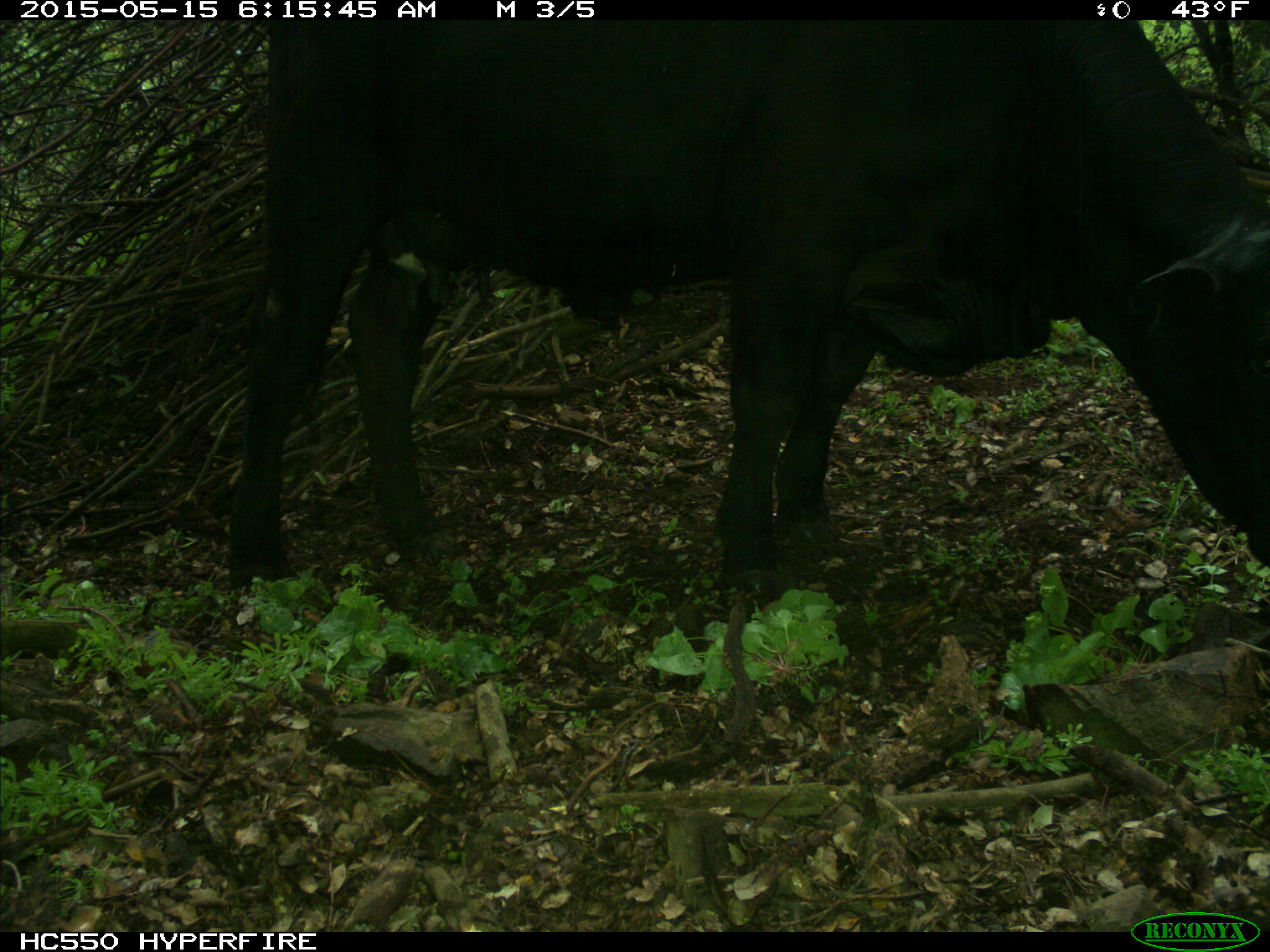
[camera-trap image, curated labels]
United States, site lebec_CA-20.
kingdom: Animalia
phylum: Chordata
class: Mammalia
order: Artiodactyla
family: Bovidae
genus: Bos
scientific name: Bos taurus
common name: domestic cow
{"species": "Bos taurus (domestic cow)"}